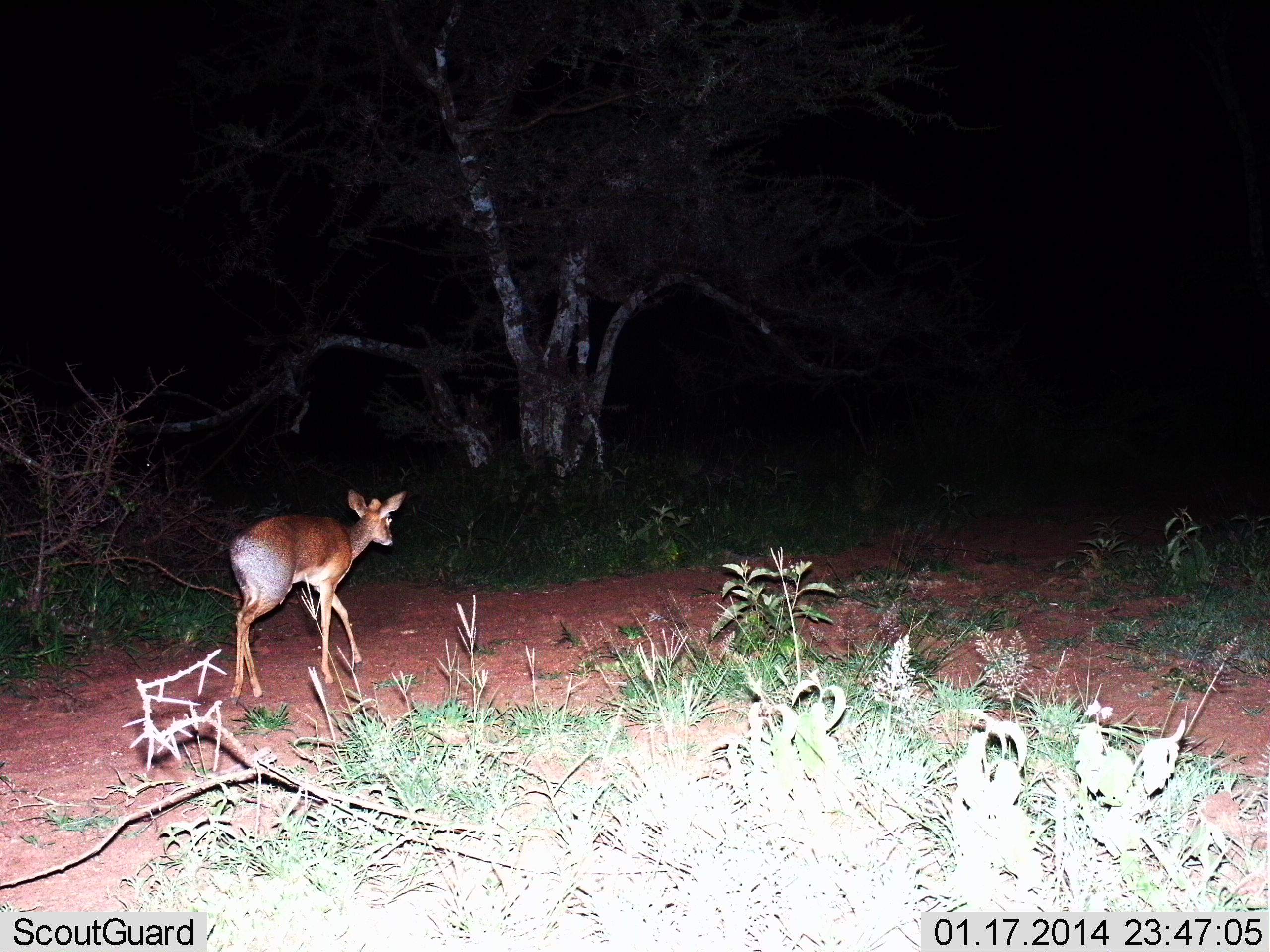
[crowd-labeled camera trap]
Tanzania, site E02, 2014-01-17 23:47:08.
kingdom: Animalia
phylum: Chordata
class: Mammalia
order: Artiodactyla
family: Bovidae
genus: Madoqua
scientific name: Madoqua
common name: dikdik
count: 1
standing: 10%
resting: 0%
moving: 90%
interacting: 0%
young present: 0%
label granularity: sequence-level